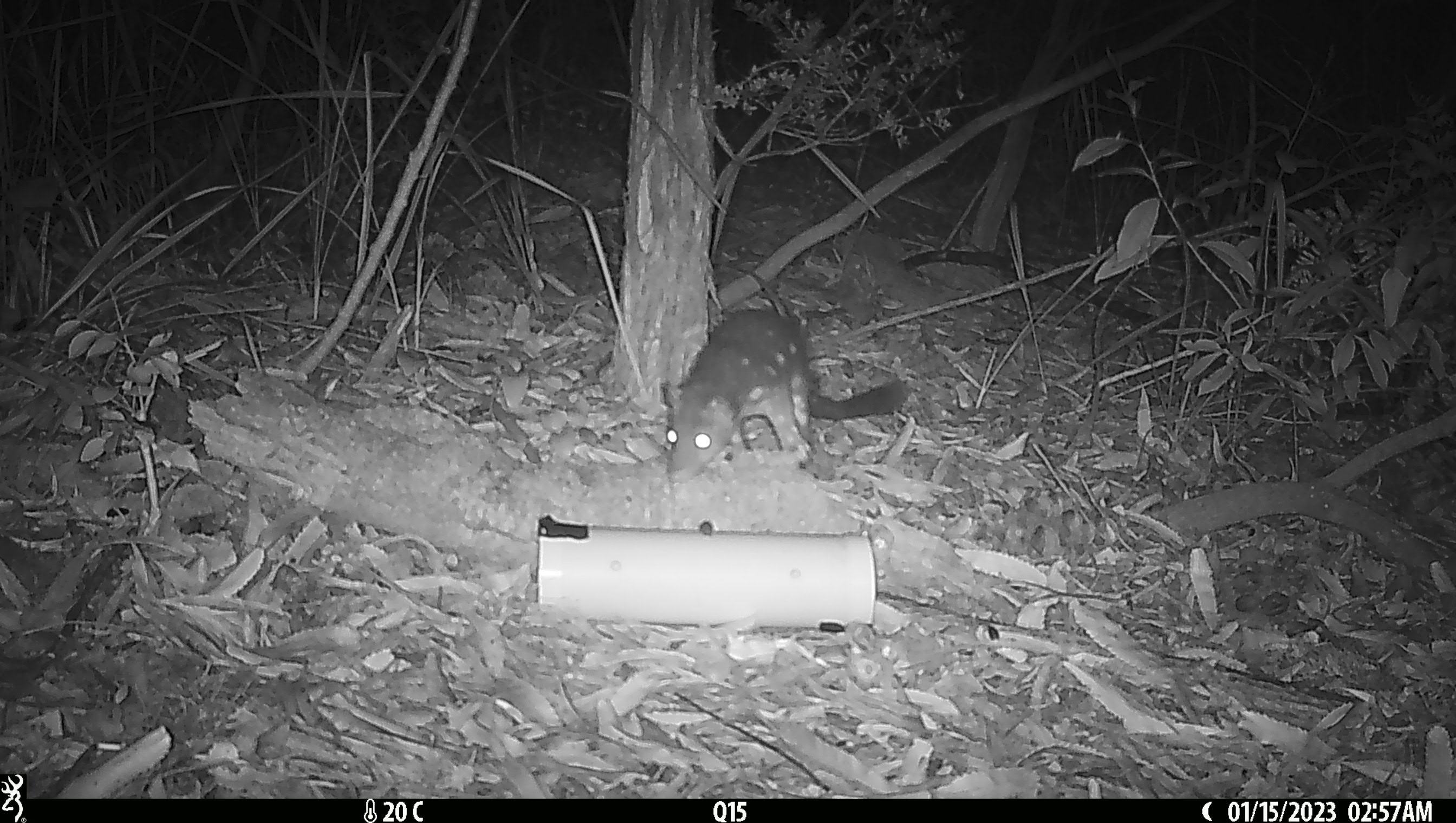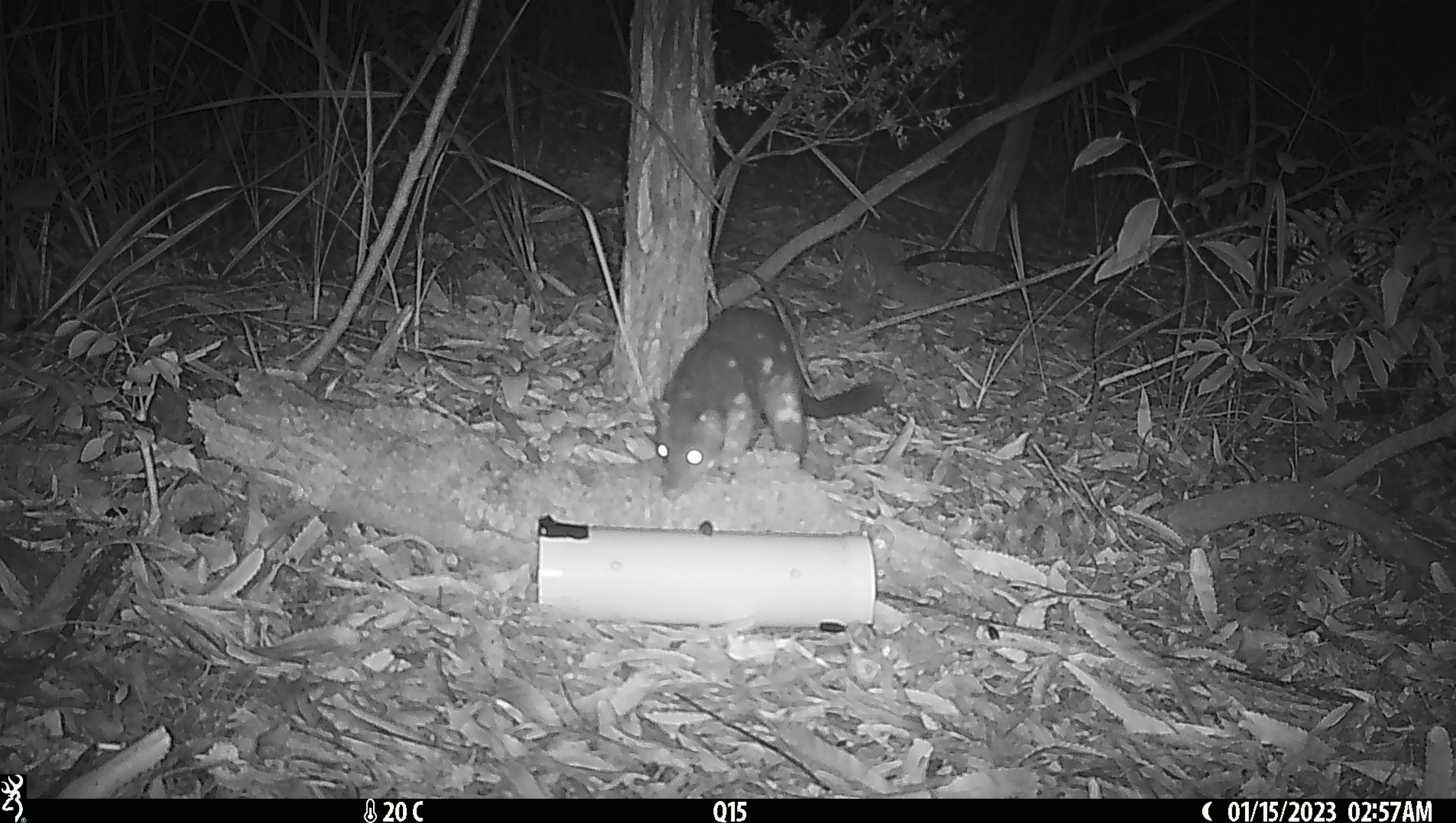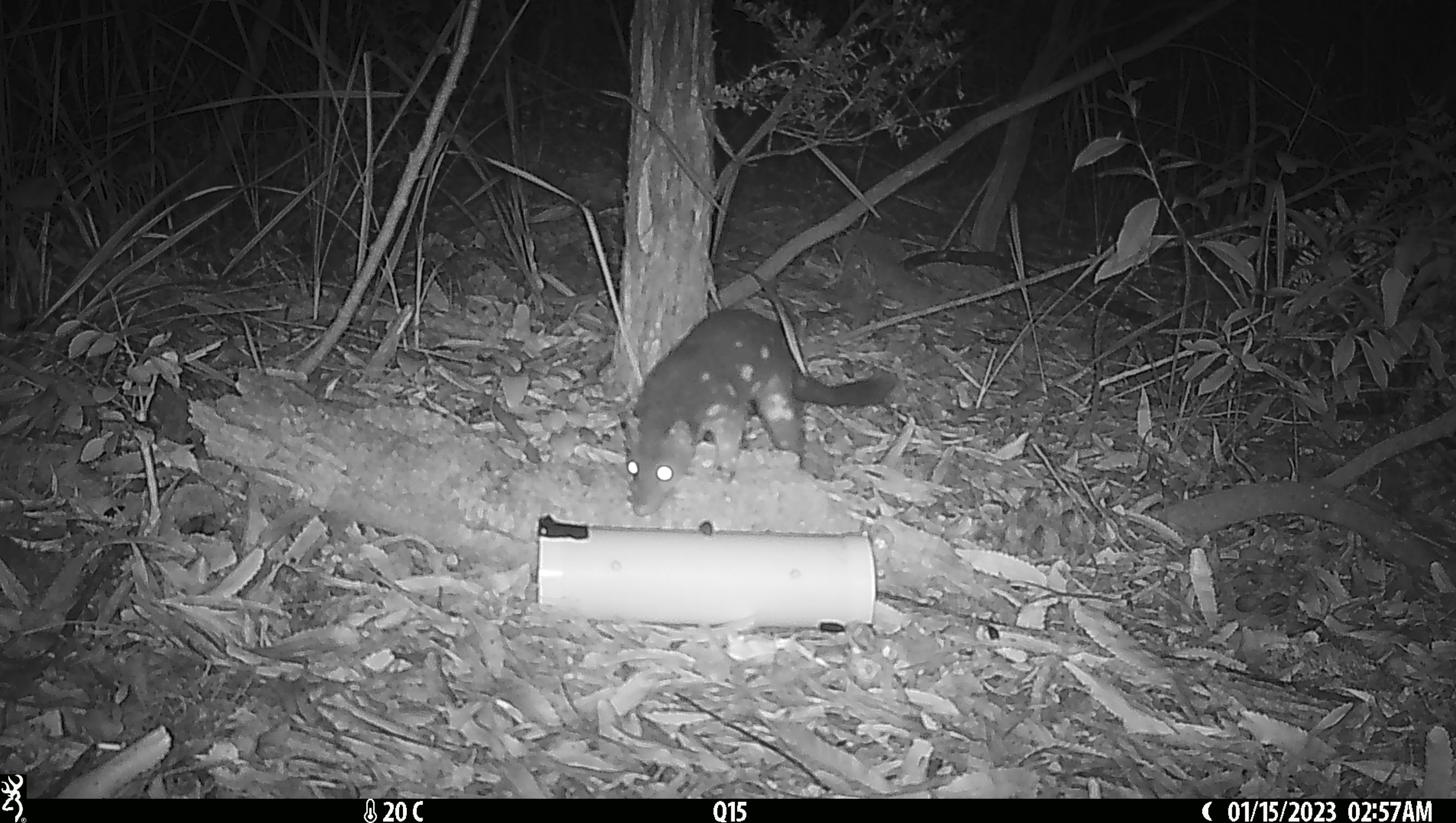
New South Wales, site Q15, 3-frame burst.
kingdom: Animalia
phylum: Chordata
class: Mammalia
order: Dasyuromorphia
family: Dasyuridae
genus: Dasyurus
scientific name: Dasyurus maculatus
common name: spotted-tailed quoll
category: quoll